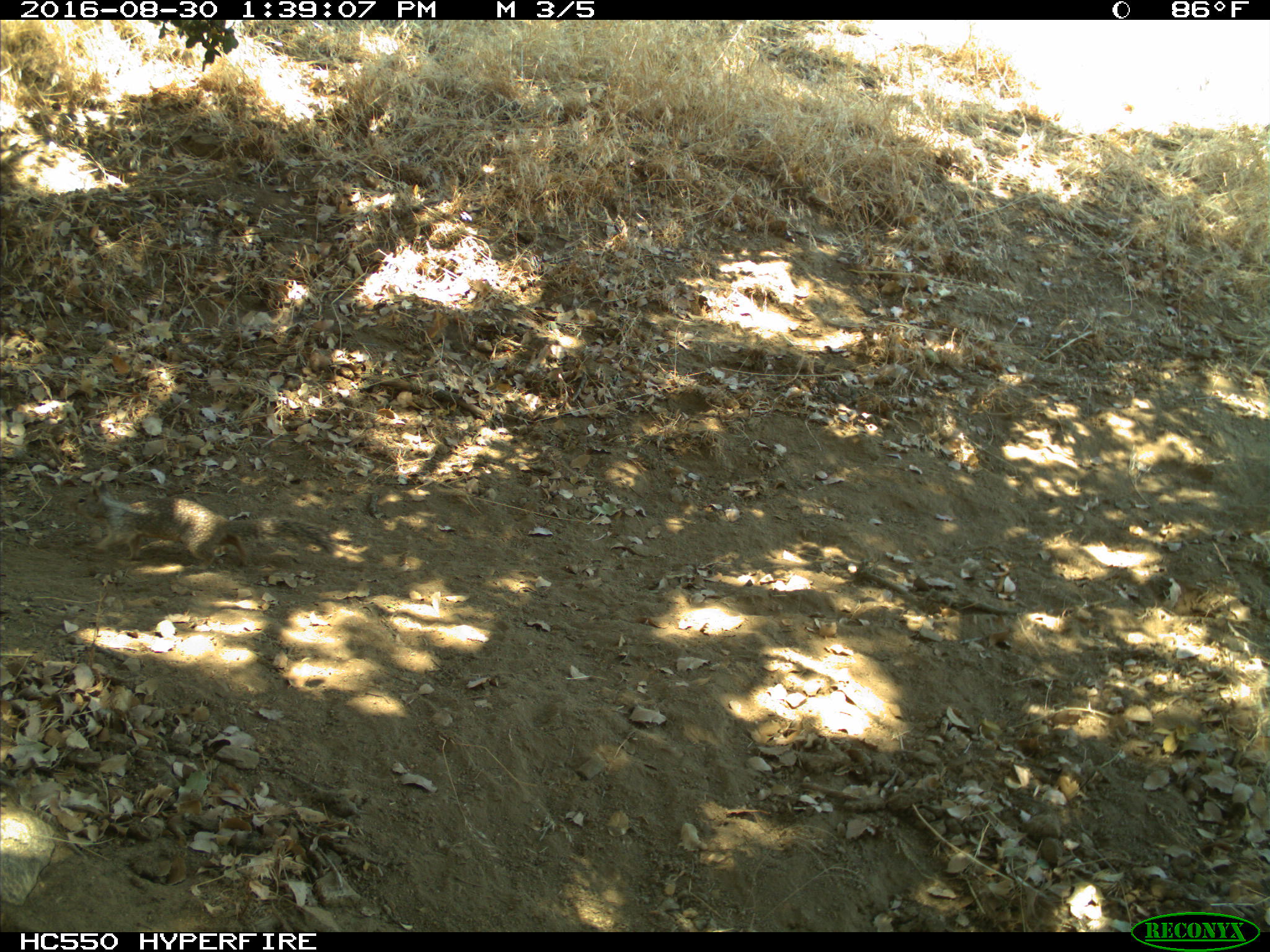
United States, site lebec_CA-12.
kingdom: Animalia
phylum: Chordata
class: Mammalia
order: Rodentia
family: Sciuridae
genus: Otospermophilus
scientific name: Otospermophilus beecheyi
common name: california ground squirrel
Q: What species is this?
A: Otospermophilus beecheyi (california ground squirrel).